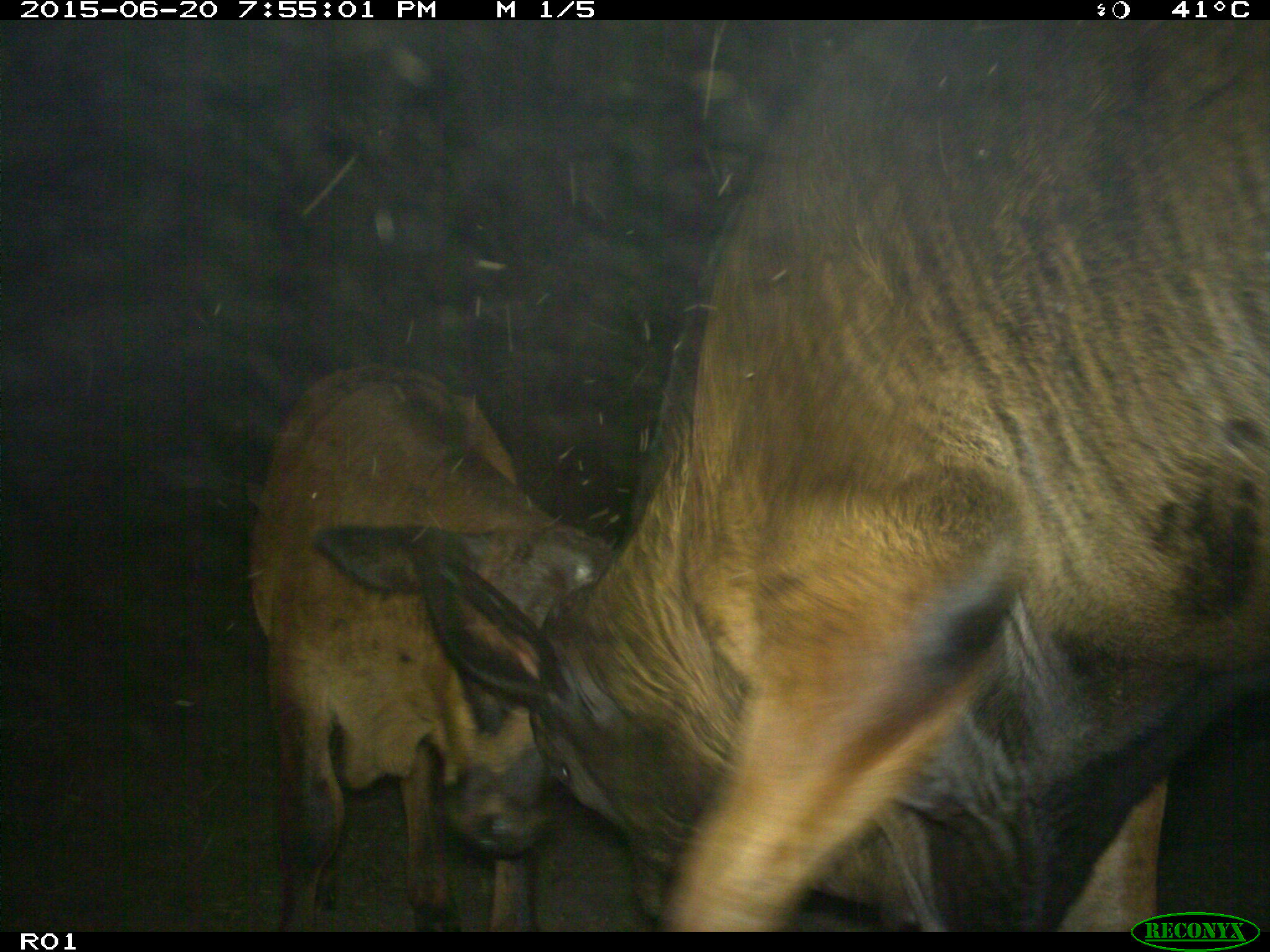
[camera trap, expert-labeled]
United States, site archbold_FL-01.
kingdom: Animalia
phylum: Chordata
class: Mammalia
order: Artiodactyla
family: Bovidae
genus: Bos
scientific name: Bos taurus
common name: domestic cow